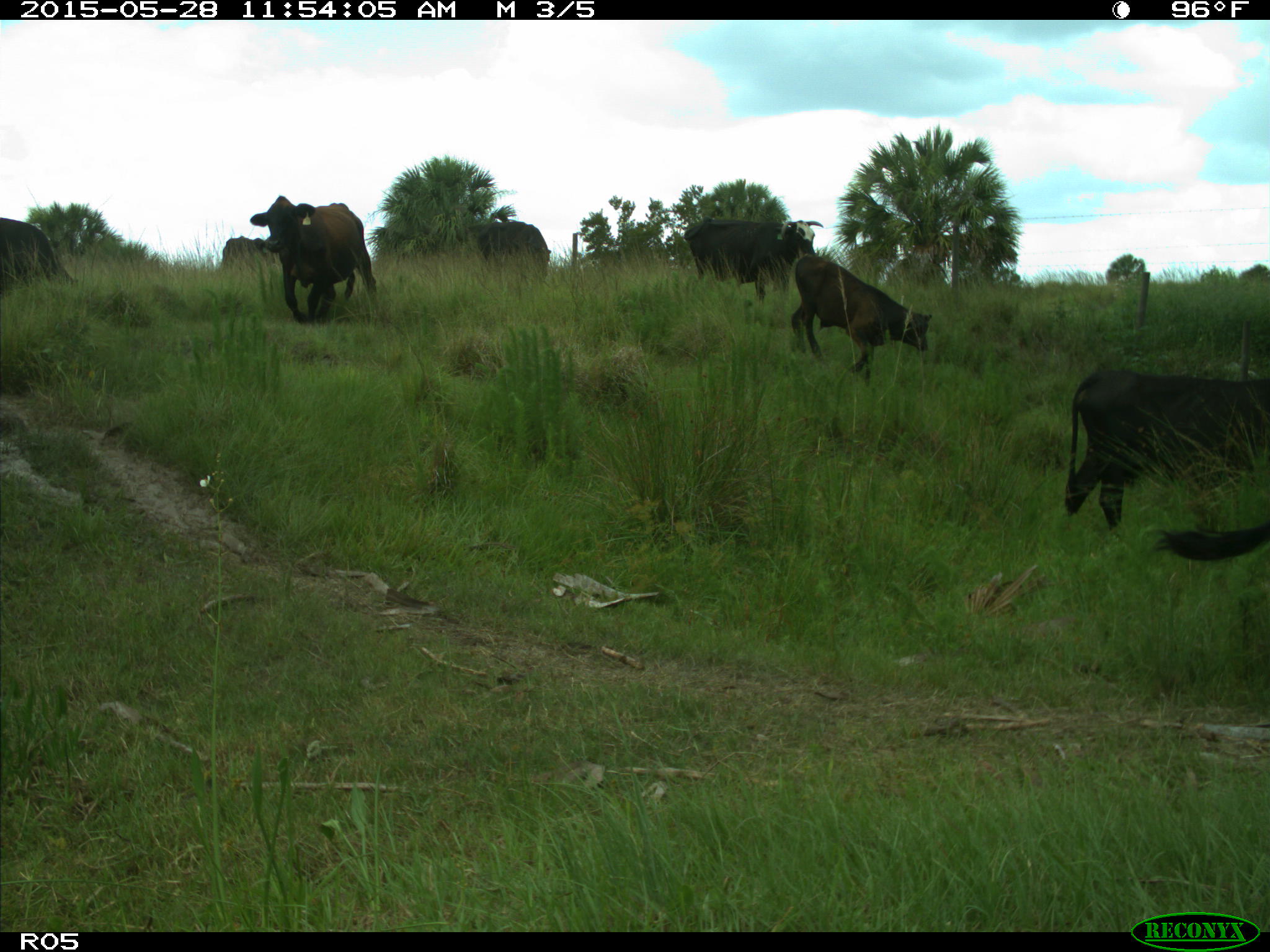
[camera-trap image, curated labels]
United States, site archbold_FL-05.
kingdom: Animalia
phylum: Chordata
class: Mammalia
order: Artiodactyla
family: Bovidae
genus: Bos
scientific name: Bos taurus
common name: domestic cow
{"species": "Bos taurus (domestic cow)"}